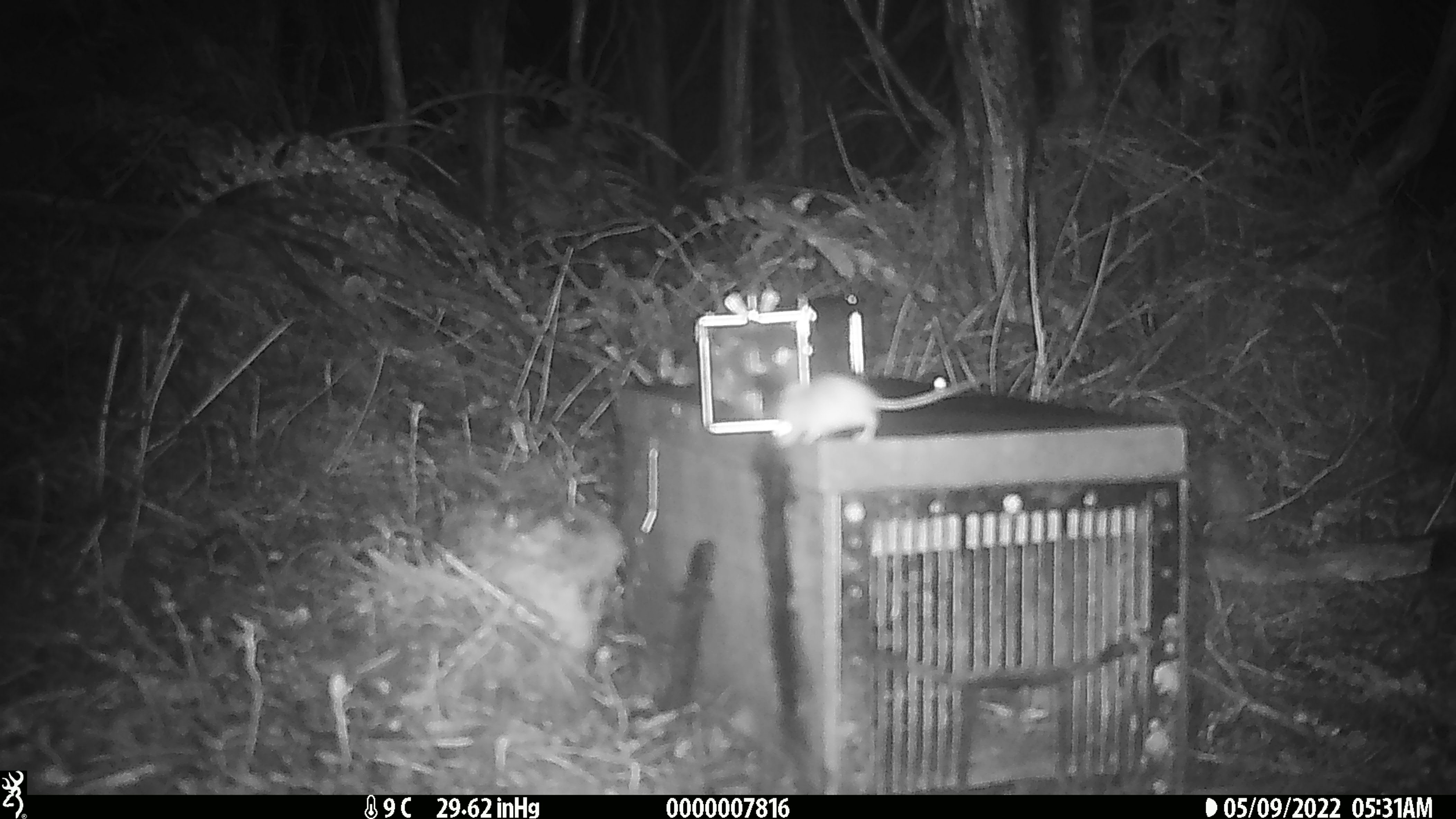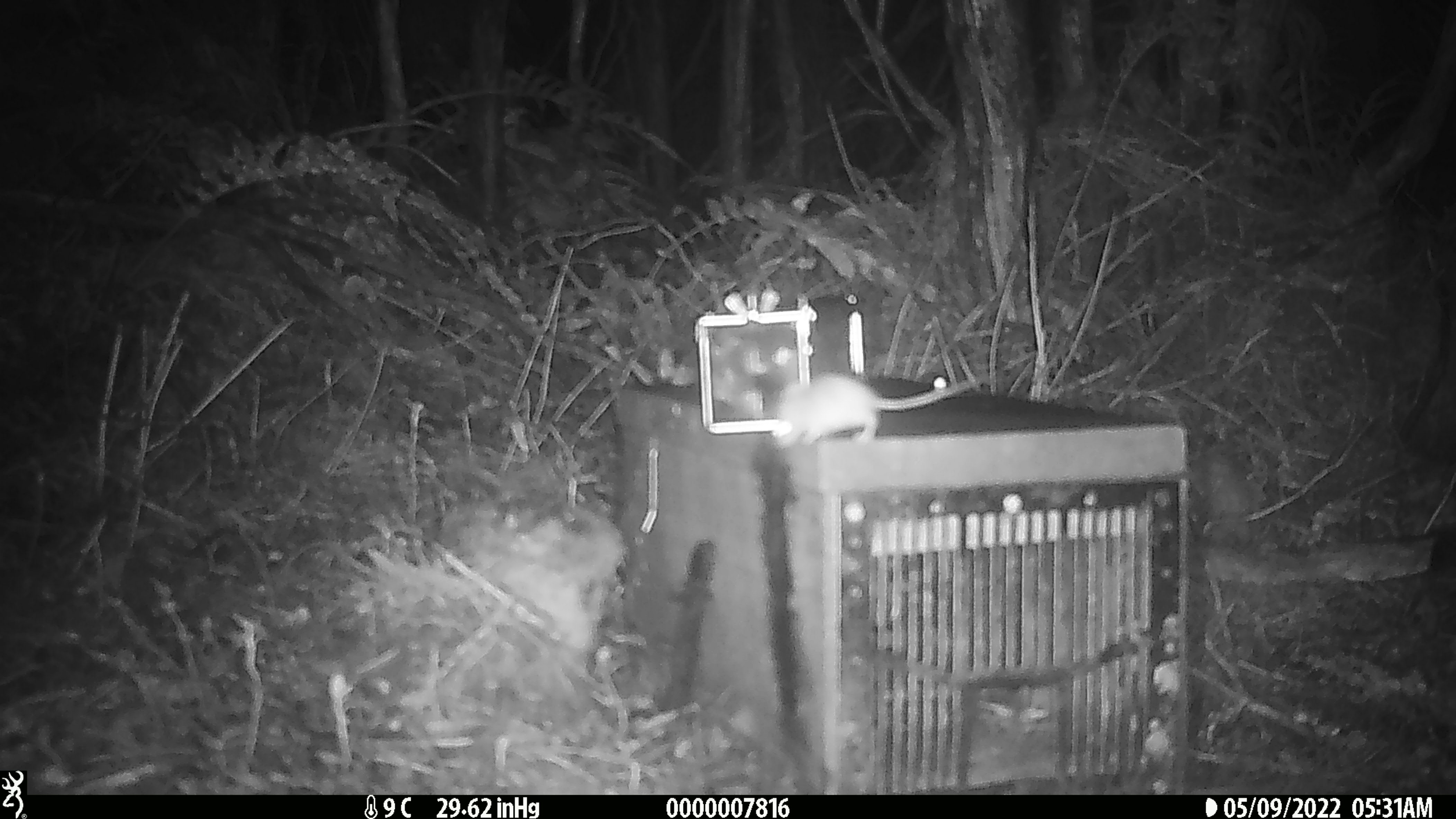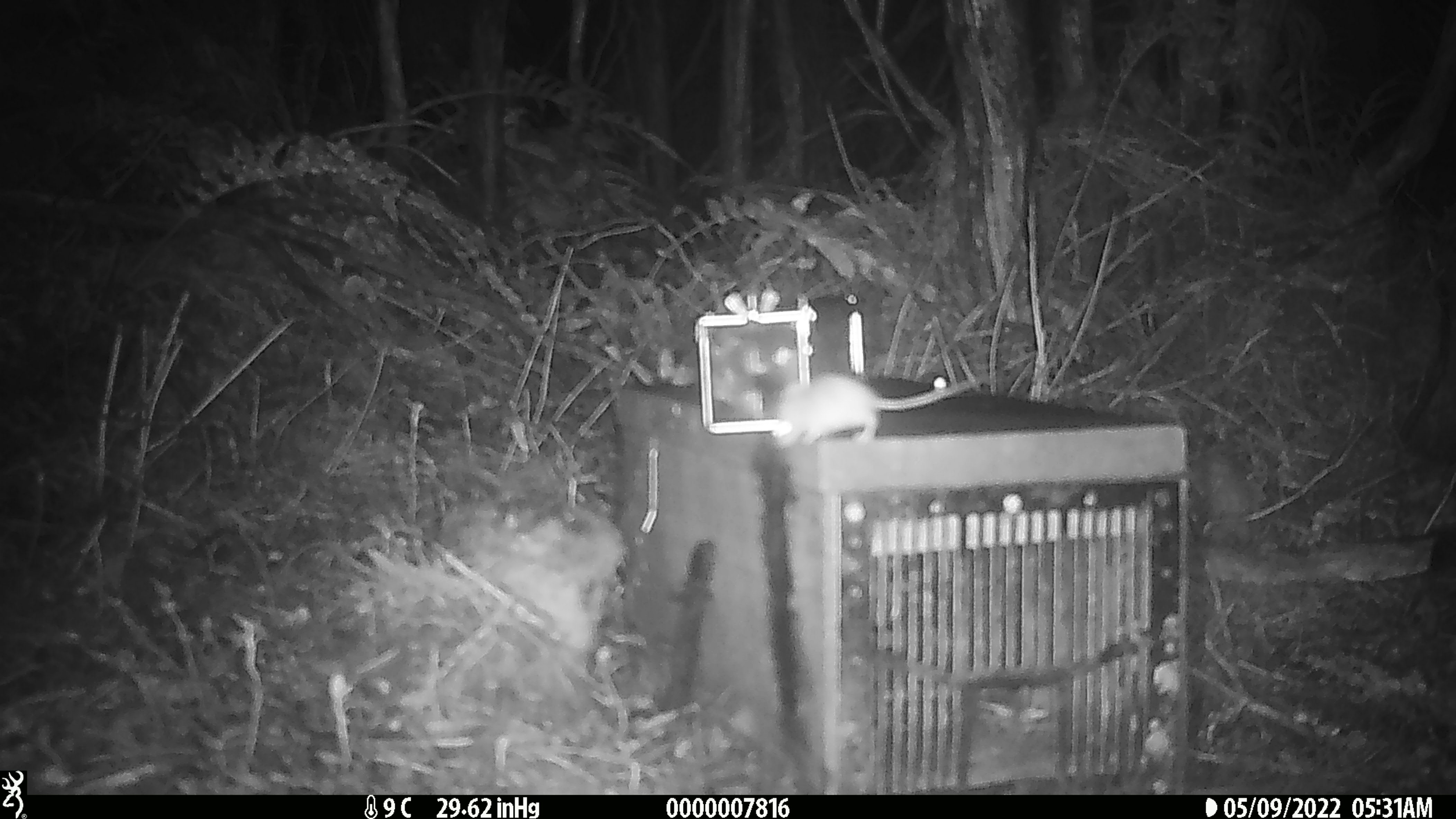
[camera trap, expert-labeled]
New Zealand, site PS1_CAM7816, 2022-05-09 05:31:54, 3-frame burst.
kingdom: Animalia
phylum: Chordata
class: Mammalia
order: Rodentia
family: Muridae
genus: Mus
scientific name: Mus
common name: mouse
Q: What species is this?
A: Mouse (Mus).